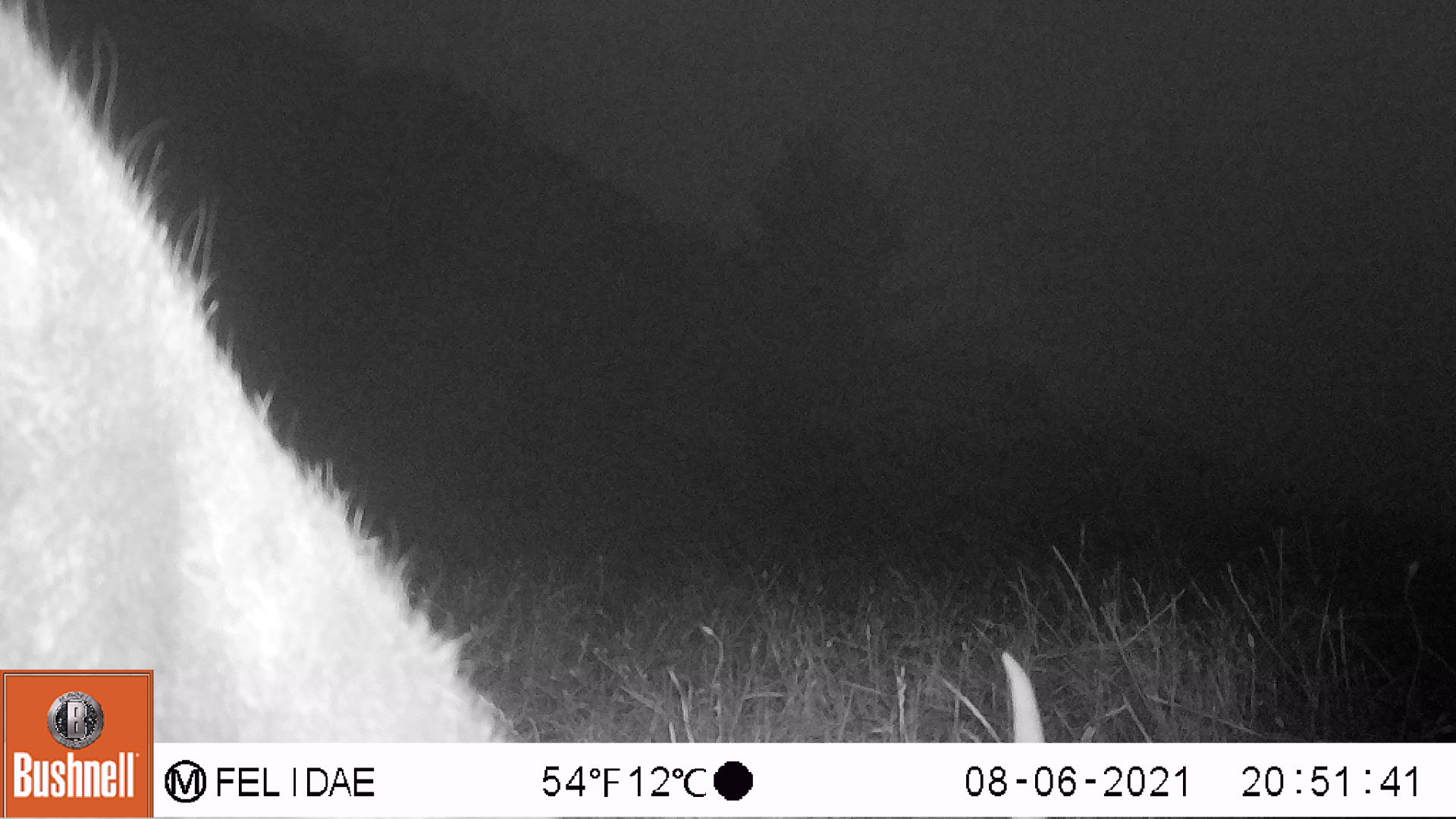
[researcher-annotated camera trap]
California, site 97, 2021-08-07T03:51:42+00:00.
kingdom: Animalia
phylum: Chordata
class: Mammalia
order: Artiodactyla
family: Cervidae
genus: Odocoileus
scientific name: Odocoileus hemionus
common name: mule deer